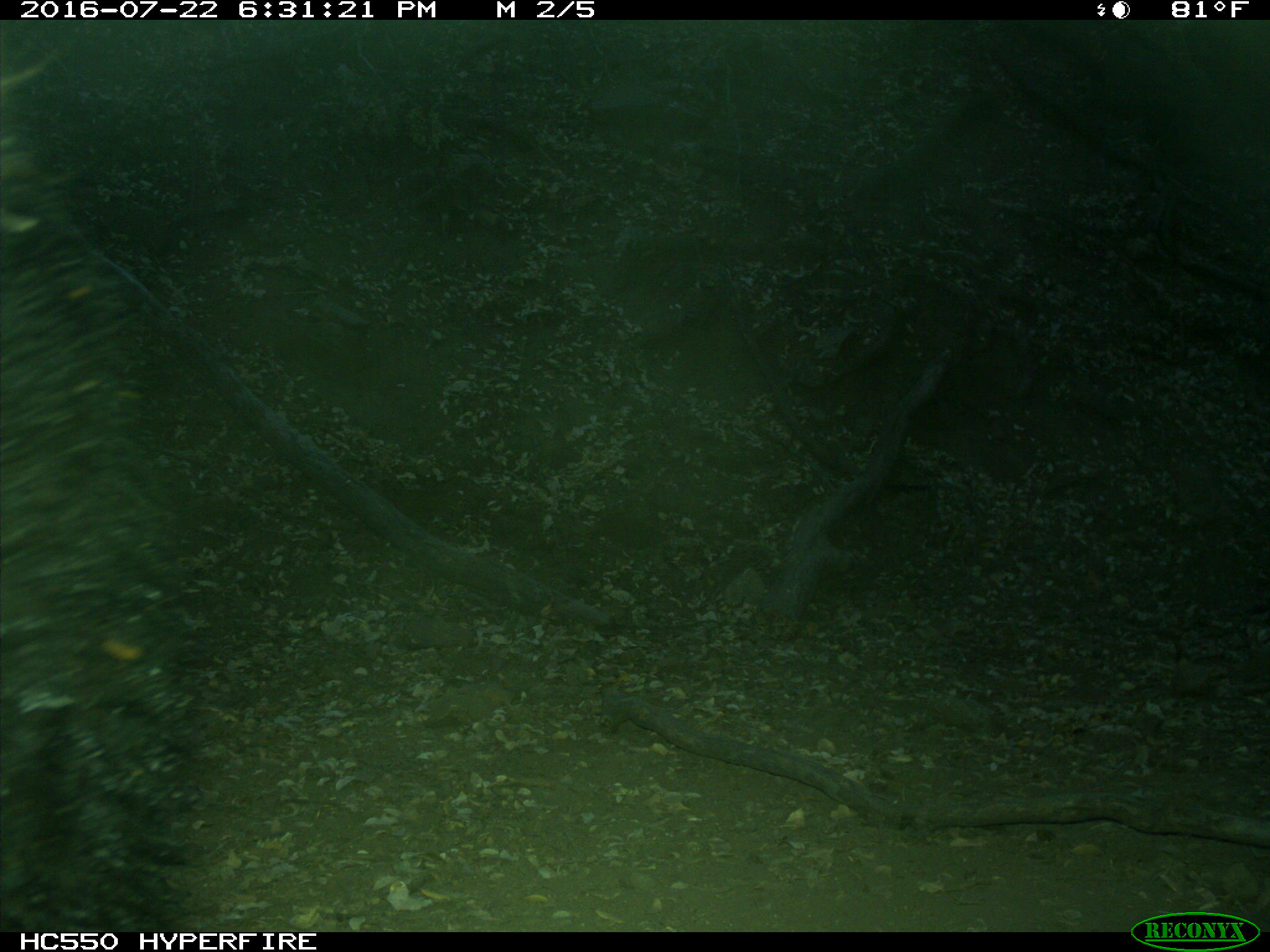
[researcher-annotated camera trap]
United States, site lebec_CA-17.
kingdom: Animalia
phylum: Chordata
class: Mammalia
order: Carnivora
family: Ursidae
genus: Ursus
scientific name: Ursus americanus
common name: american black bear